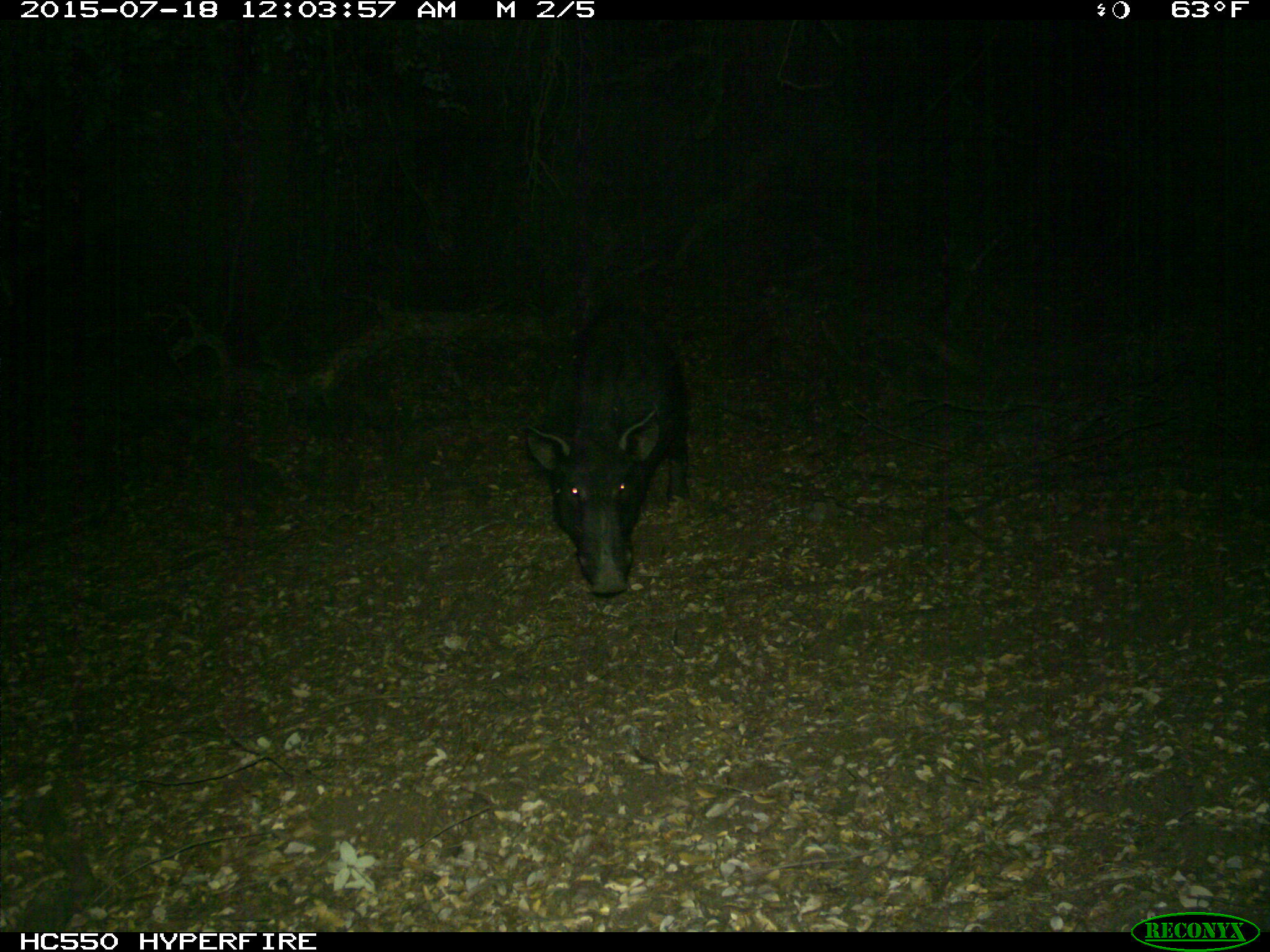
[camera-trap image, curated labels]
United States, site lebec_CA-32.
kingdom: Animalia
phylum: Chordata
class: Mammalia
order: Artiodactyla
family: Suidae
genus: Sus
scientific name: Sus scrofa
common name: wild boar